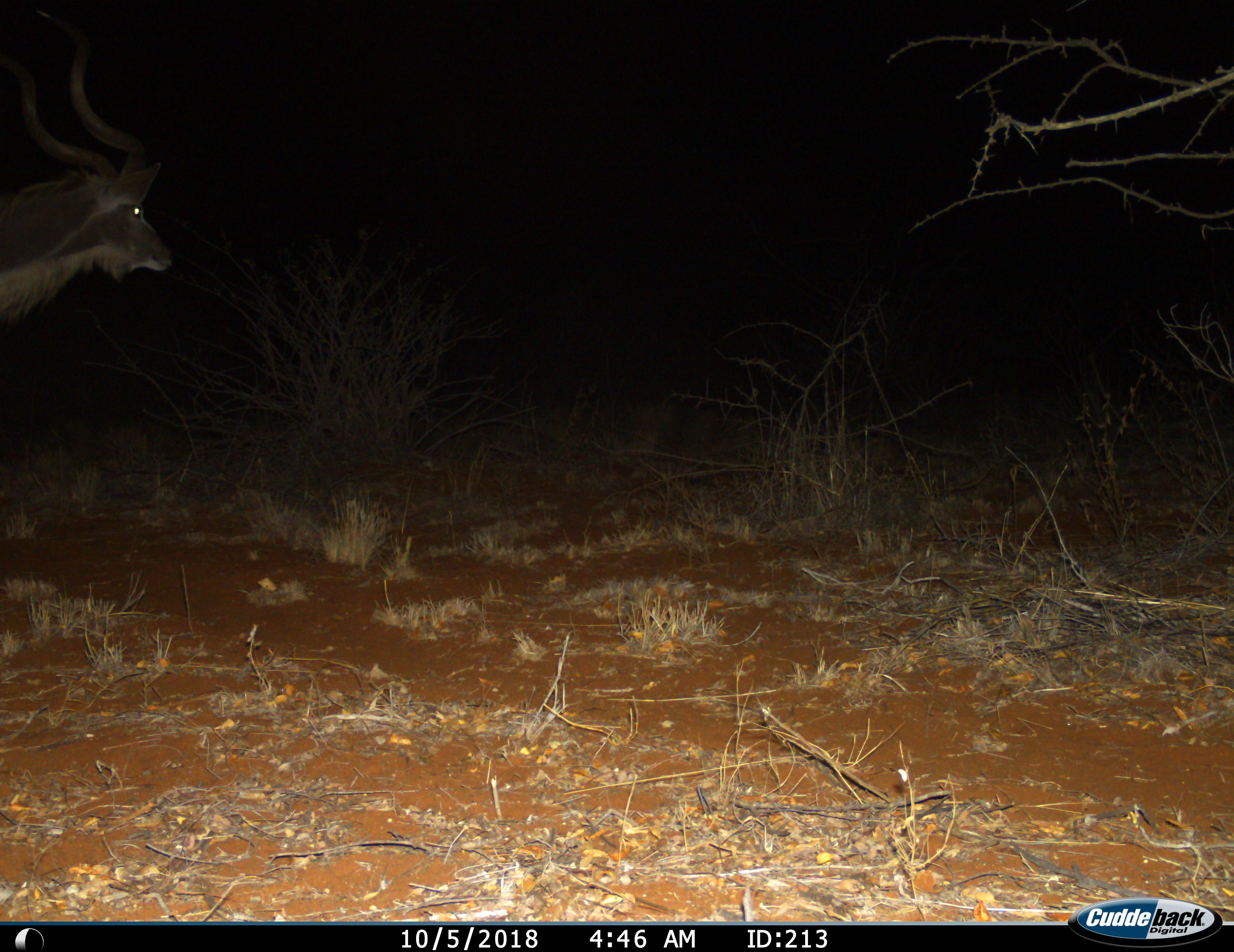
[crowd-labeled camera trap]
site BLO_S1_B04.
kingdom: Animalia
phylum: Chordata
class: Mammalia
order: Artiodactyla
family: Bovidae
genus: Tragelaphus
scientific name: Tragelaphus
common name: kudu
Kudu (Tragelaphus), count 1. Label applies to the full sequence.